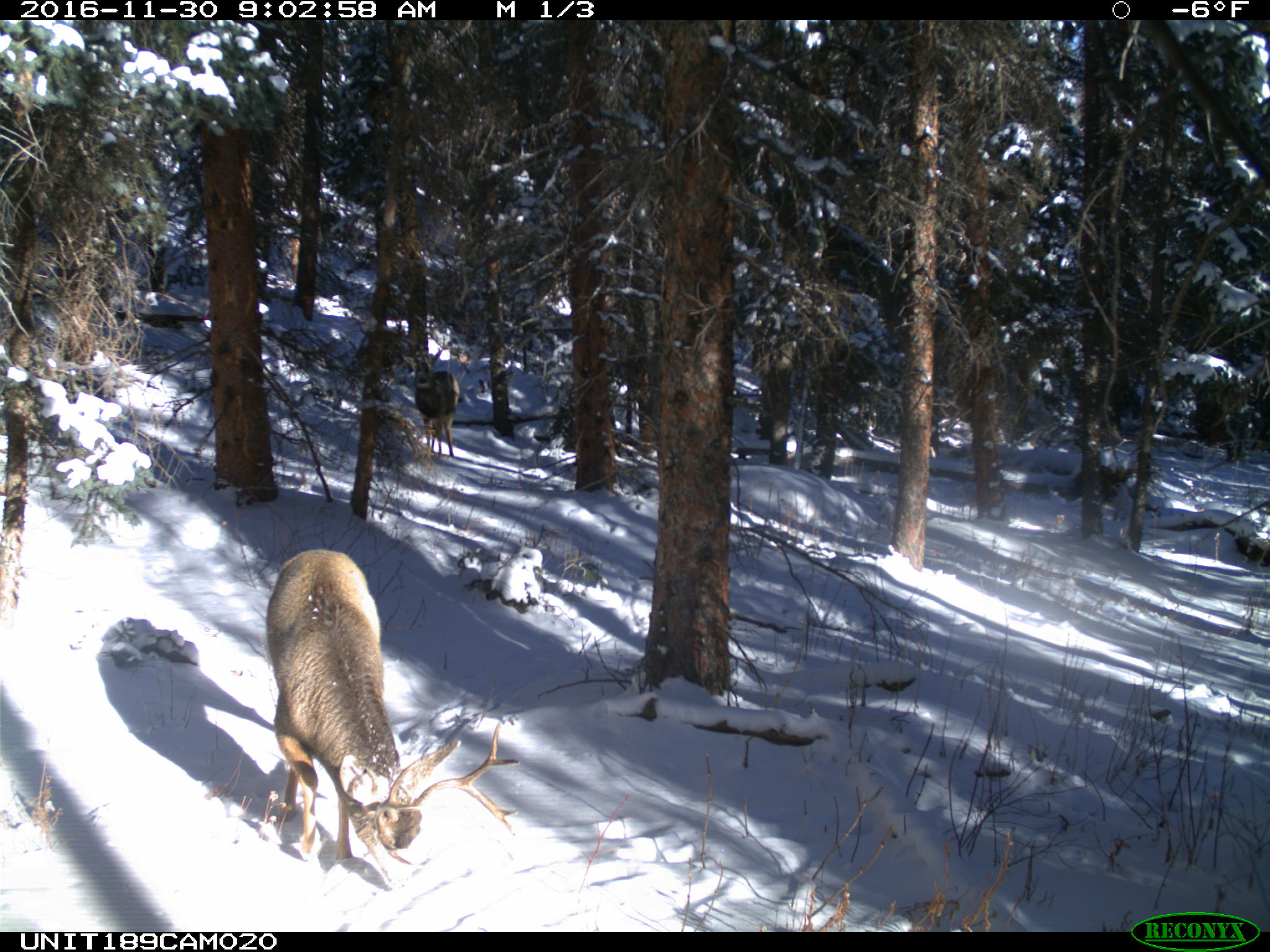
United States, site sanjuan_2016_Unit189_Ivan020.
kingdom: Animalia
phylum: Chordata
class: Mammalia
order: Artiodactyla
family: Cervidae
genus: Odocoileus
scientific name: Odocoileus hemionus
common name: mule deer